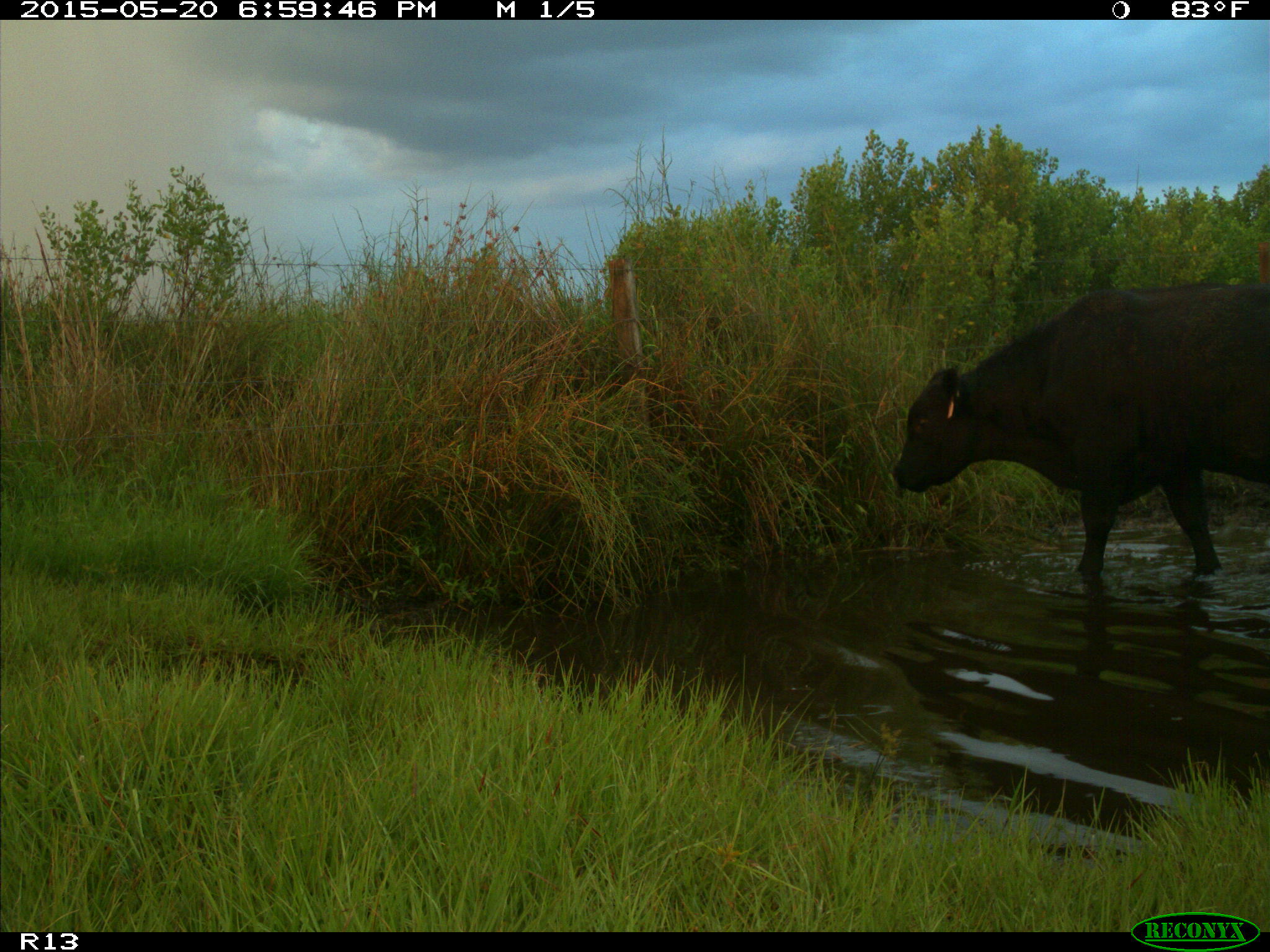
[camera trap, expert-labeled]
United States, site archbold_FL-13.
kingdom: Animalia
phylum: Chordata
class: Mammalia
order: Artiodactyla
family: Bovidae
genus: Bos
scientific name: Bos taurus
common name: domestic cow